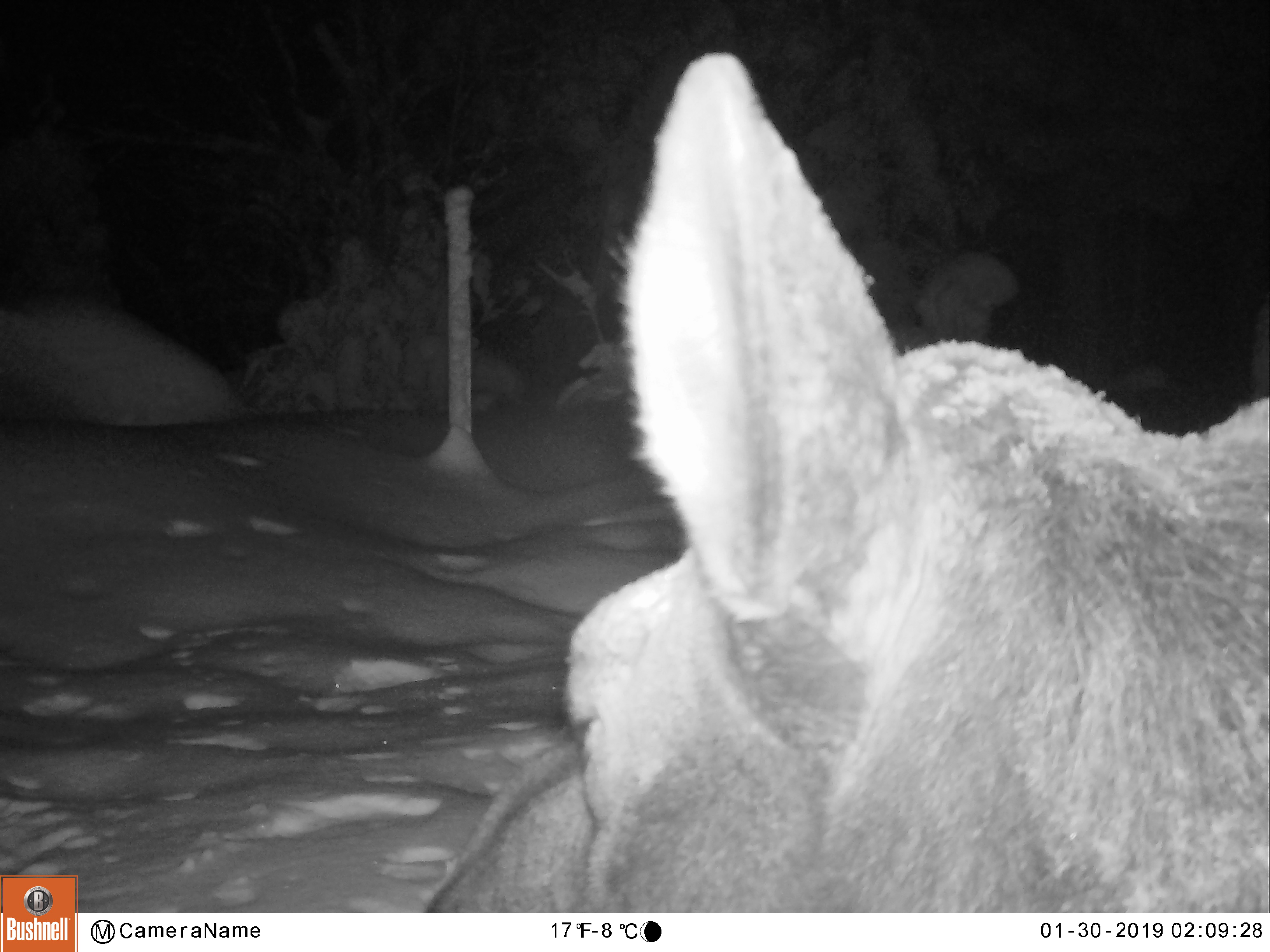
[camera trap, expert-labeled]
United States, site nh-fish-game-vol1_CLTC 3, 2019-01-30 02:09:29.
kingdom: Animalia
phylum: Chordata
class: Mammalia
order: Artiodactyla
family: Cervidae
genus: Alces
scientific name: Alces alces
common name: moose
Moose (Alces alces).